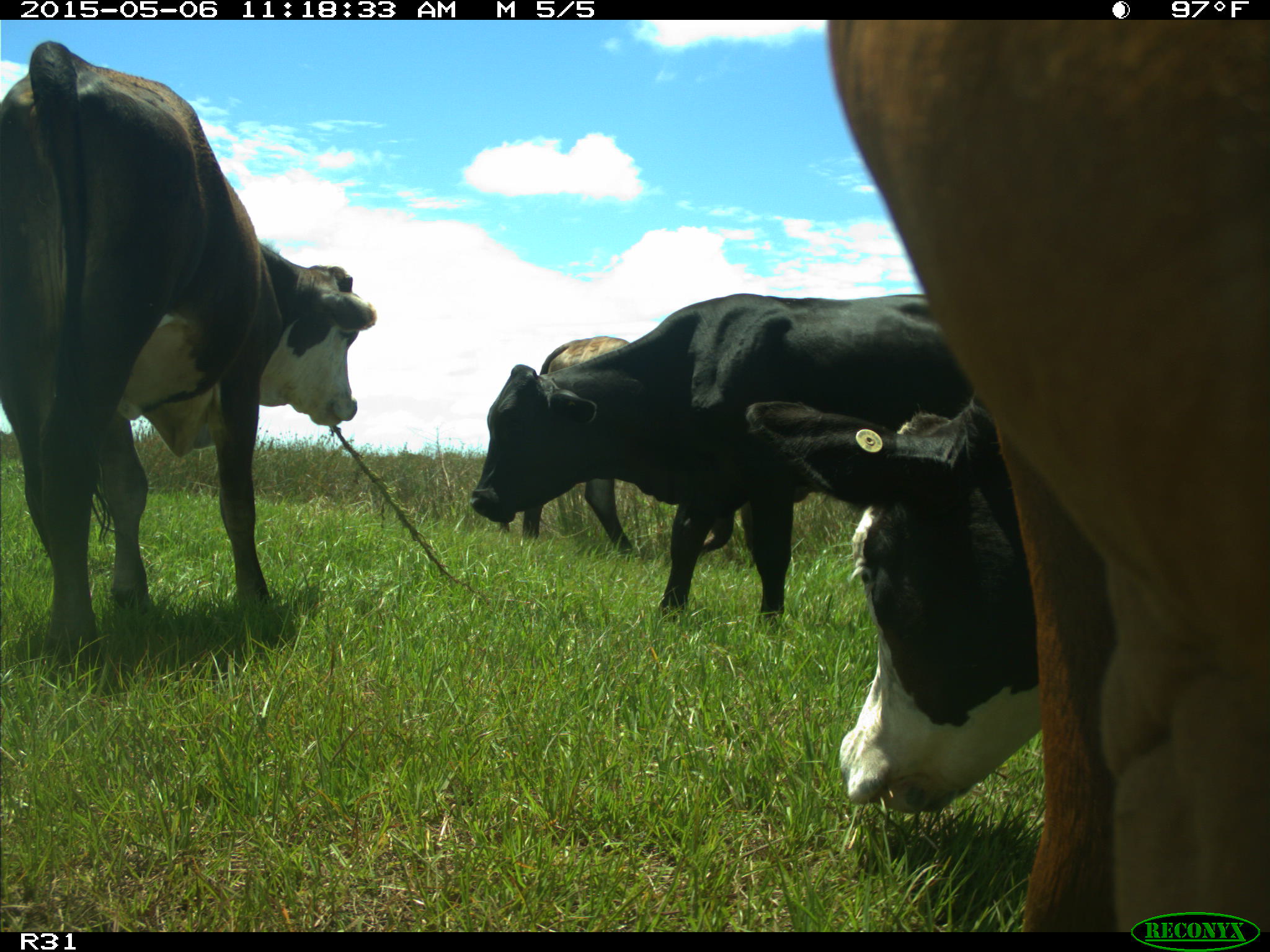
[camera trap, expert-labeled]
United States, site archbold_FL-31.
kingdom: Animalia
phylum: Chordata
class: Mammalia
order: Artiodactyla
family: Bovidae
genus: Bos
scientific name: Bos taurus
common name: domestic cow